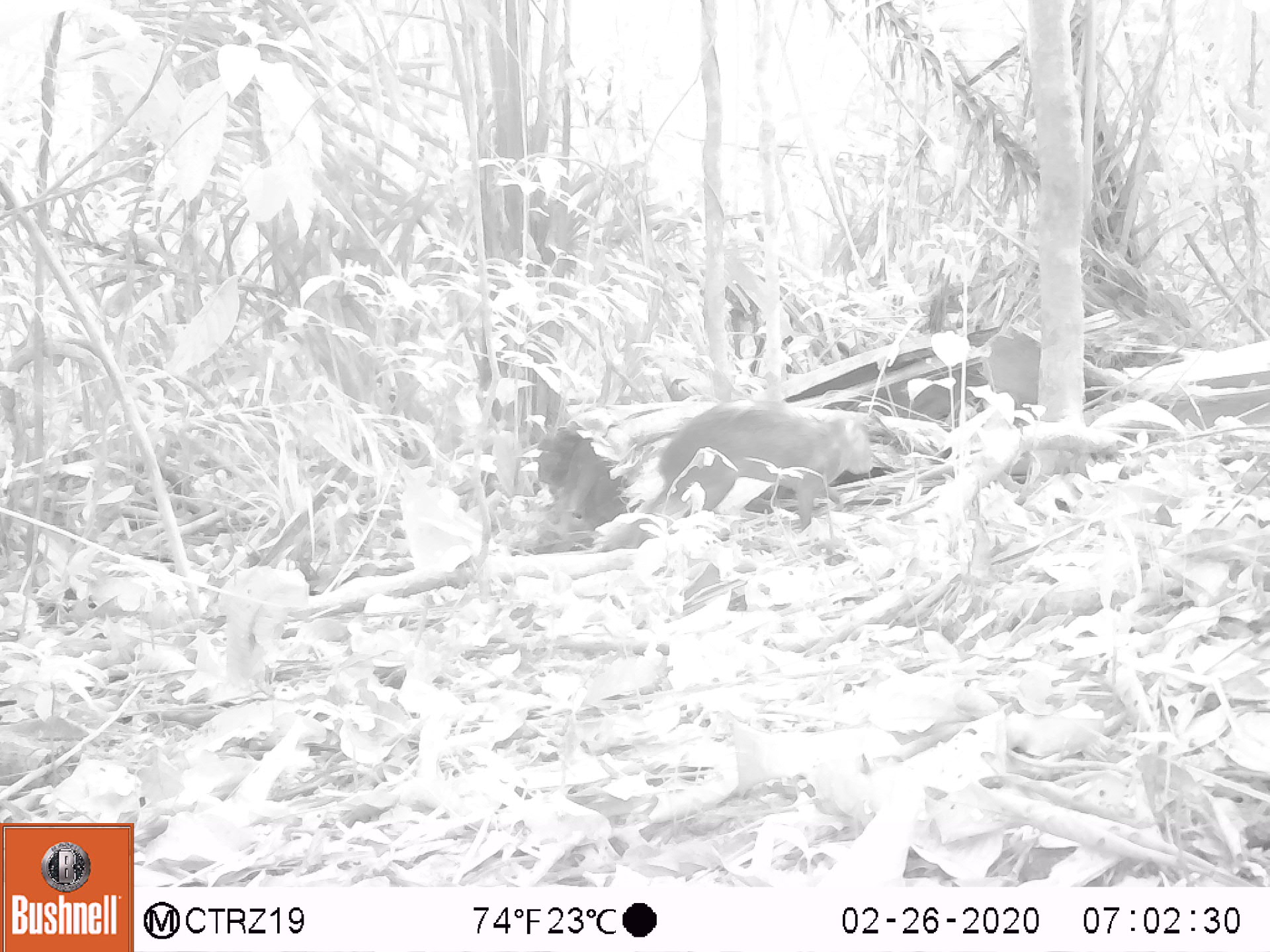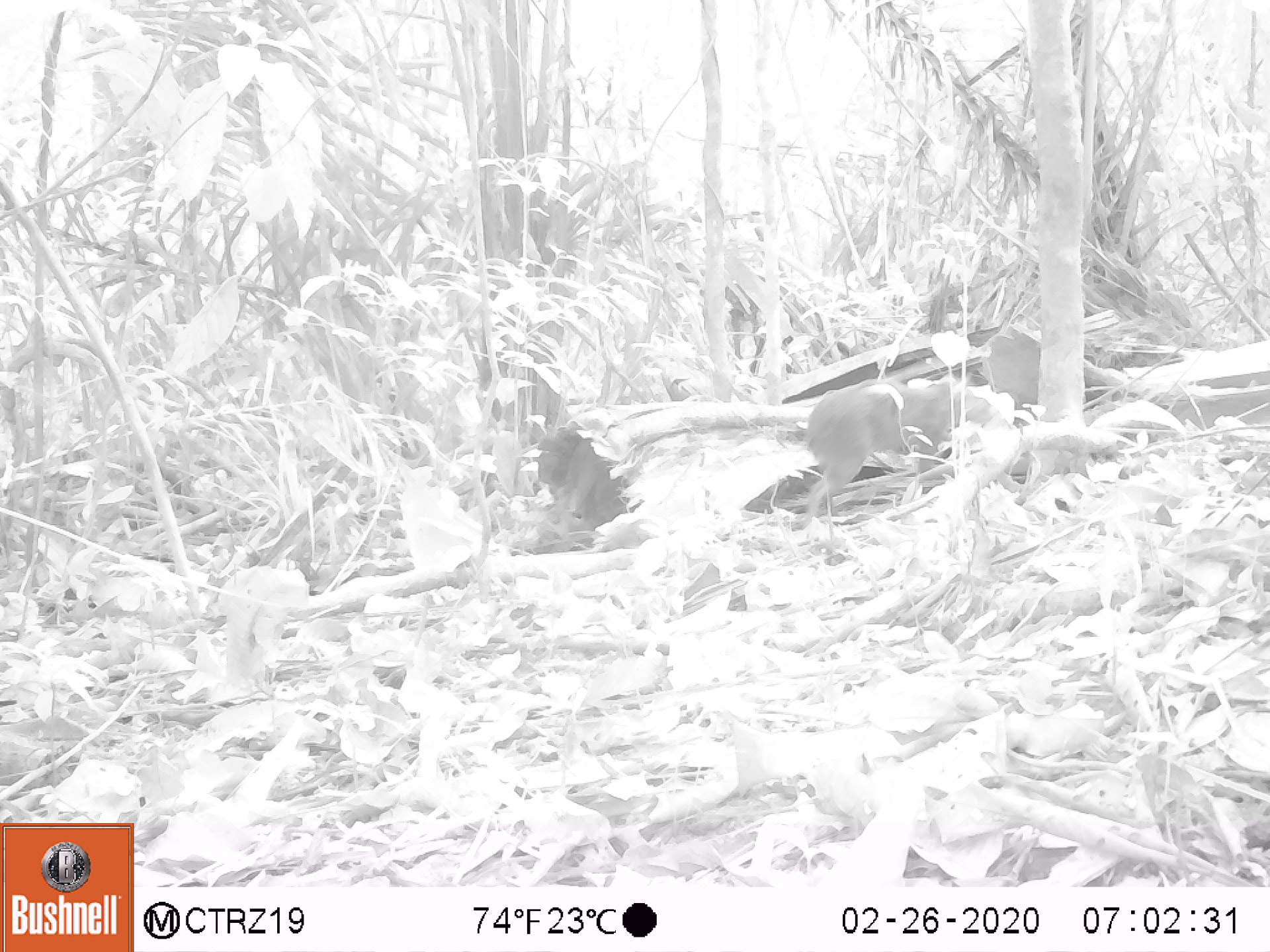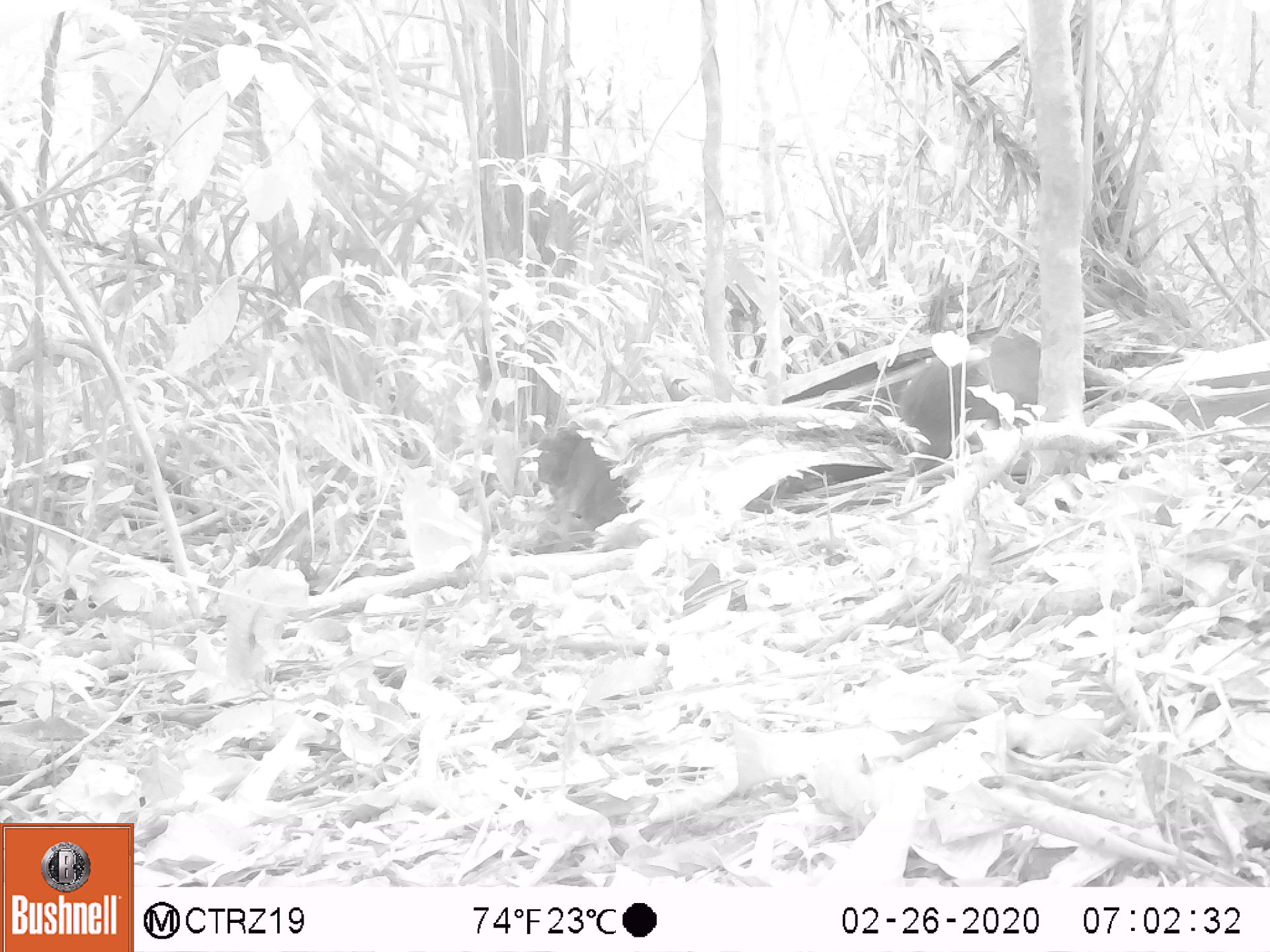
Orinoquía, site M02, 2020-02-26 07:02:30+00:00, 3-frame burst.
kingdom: Animalia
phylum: Chordata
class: Mammalia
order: Rodentia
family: Dasyproctidae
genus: Dasyprocta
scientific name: Dasyprocta fuliginosa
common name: black agouti